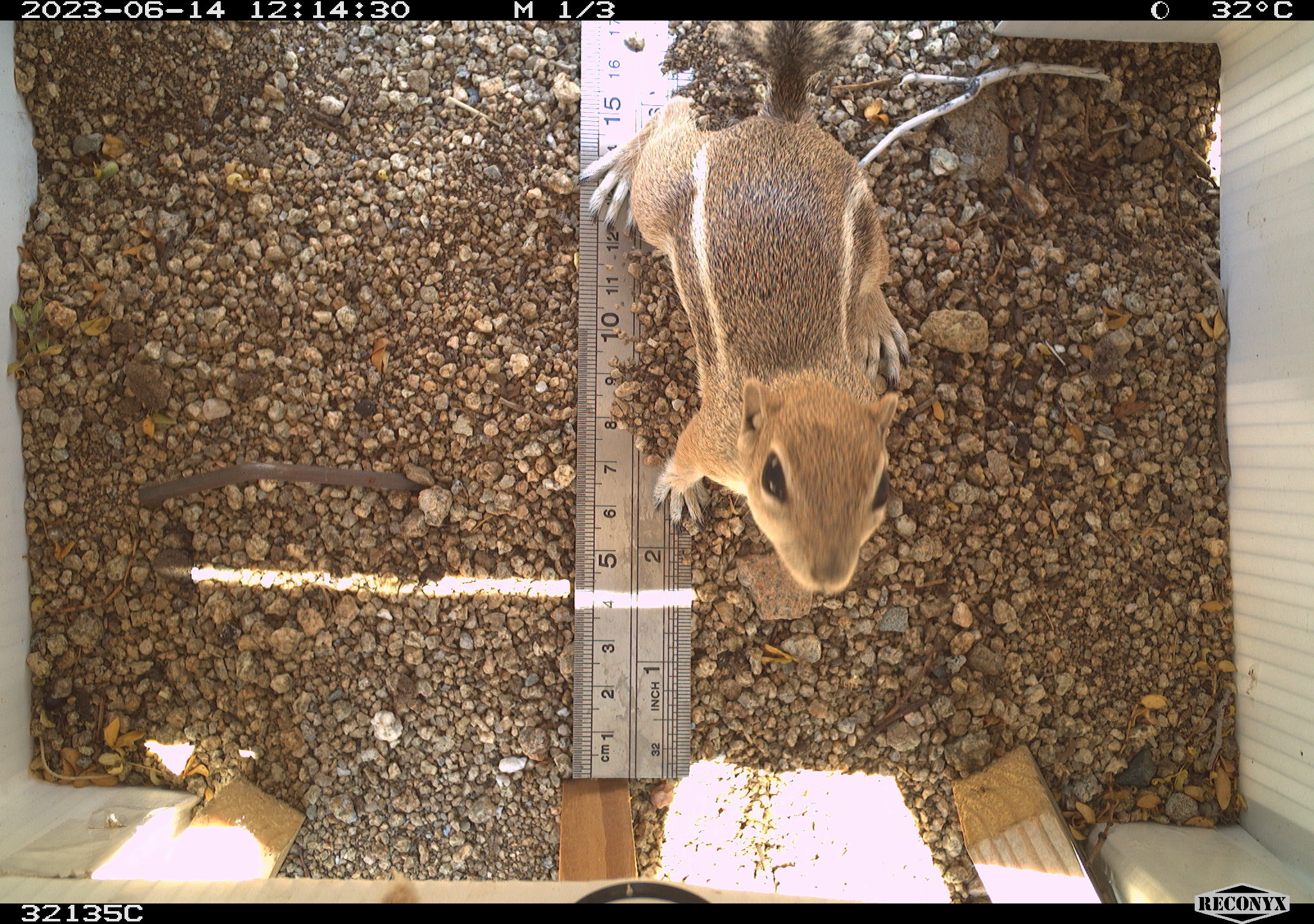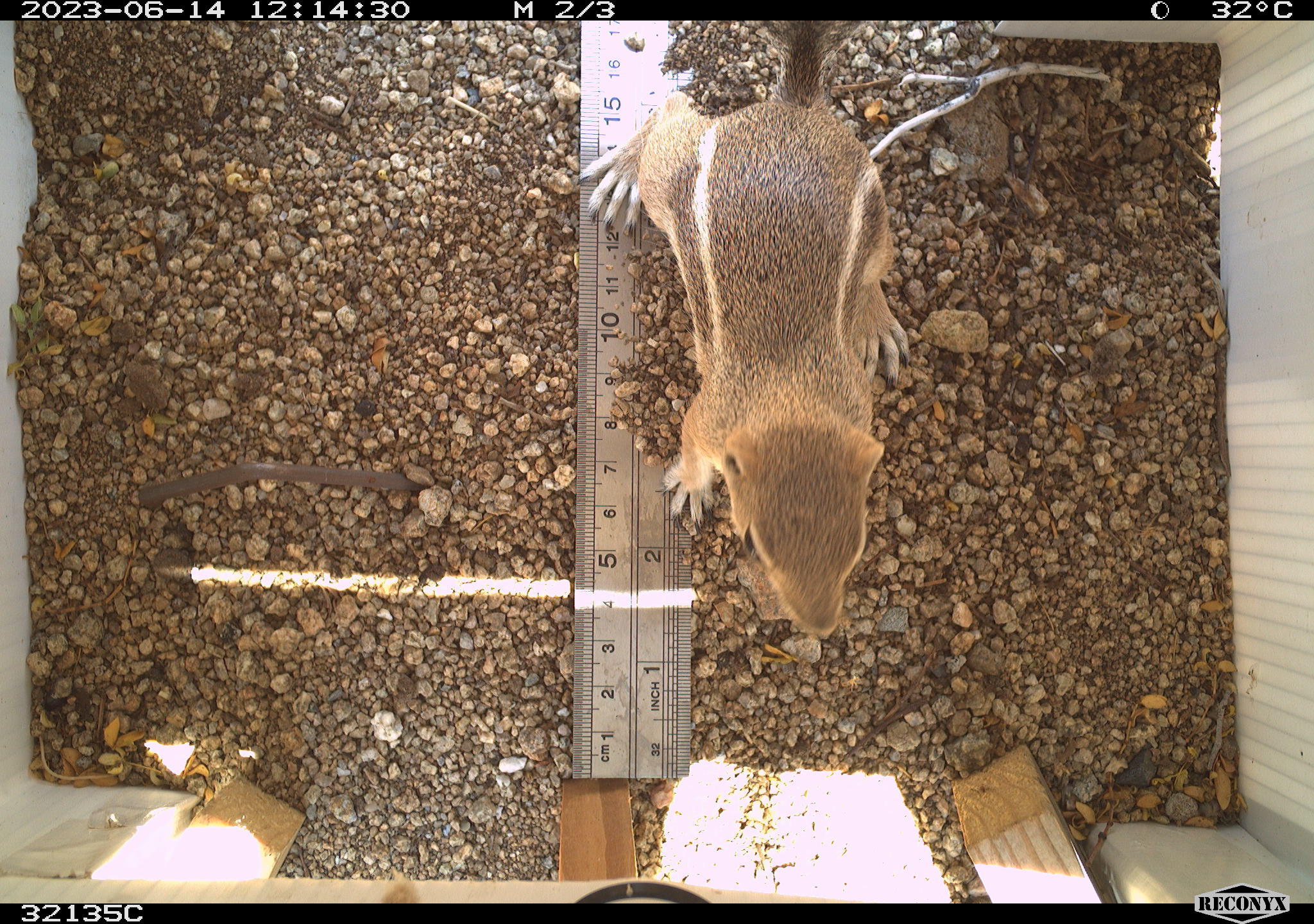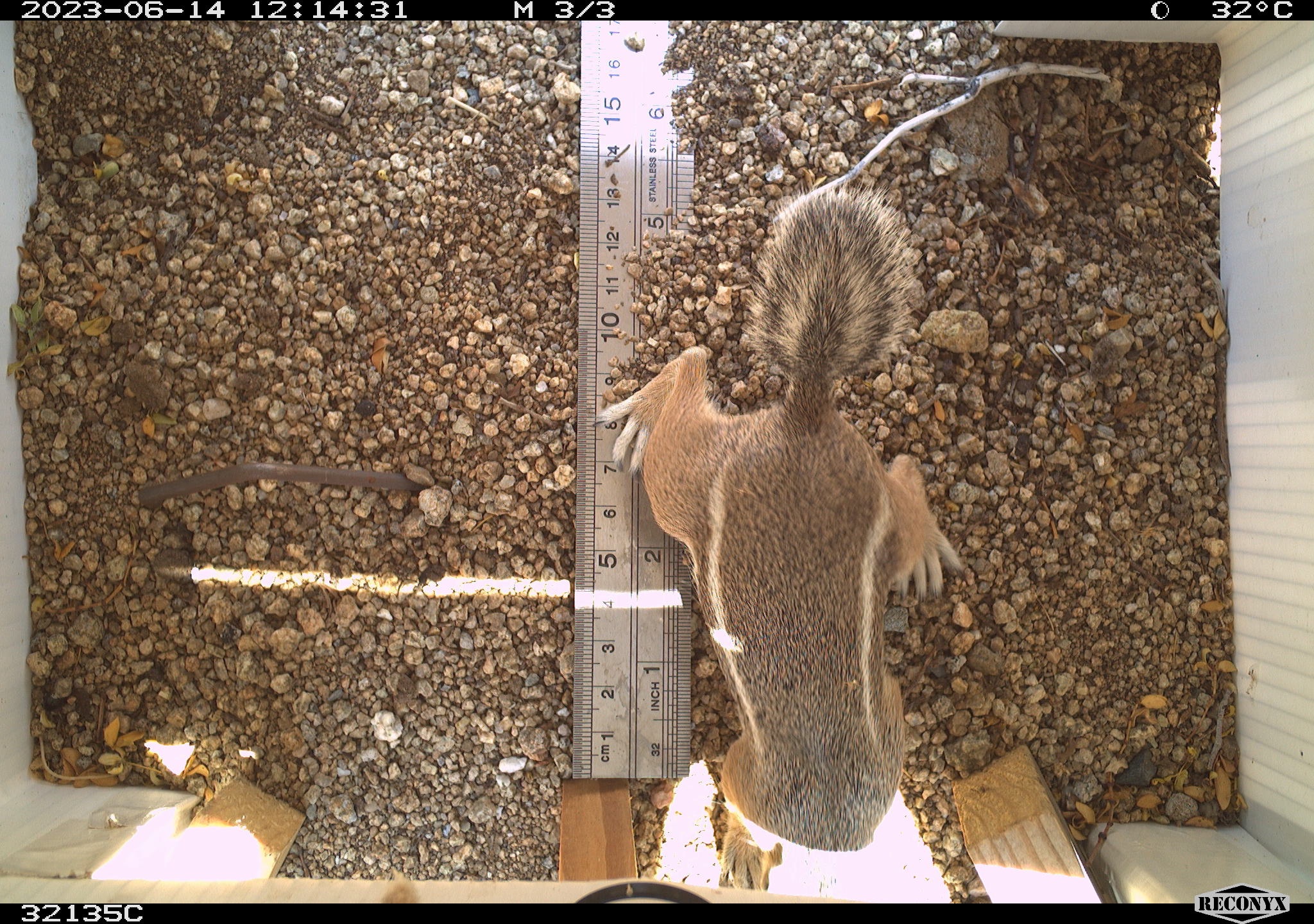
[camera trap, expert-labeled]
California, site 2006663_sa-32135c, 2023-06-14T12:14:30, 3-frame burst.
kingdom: Animalia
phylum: Chordata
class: Mammalia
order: Rodentia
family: Sciuridae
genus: Ammospermophilus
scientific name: Ammospermophilus leucurus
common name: white-tailed antelope squirrel